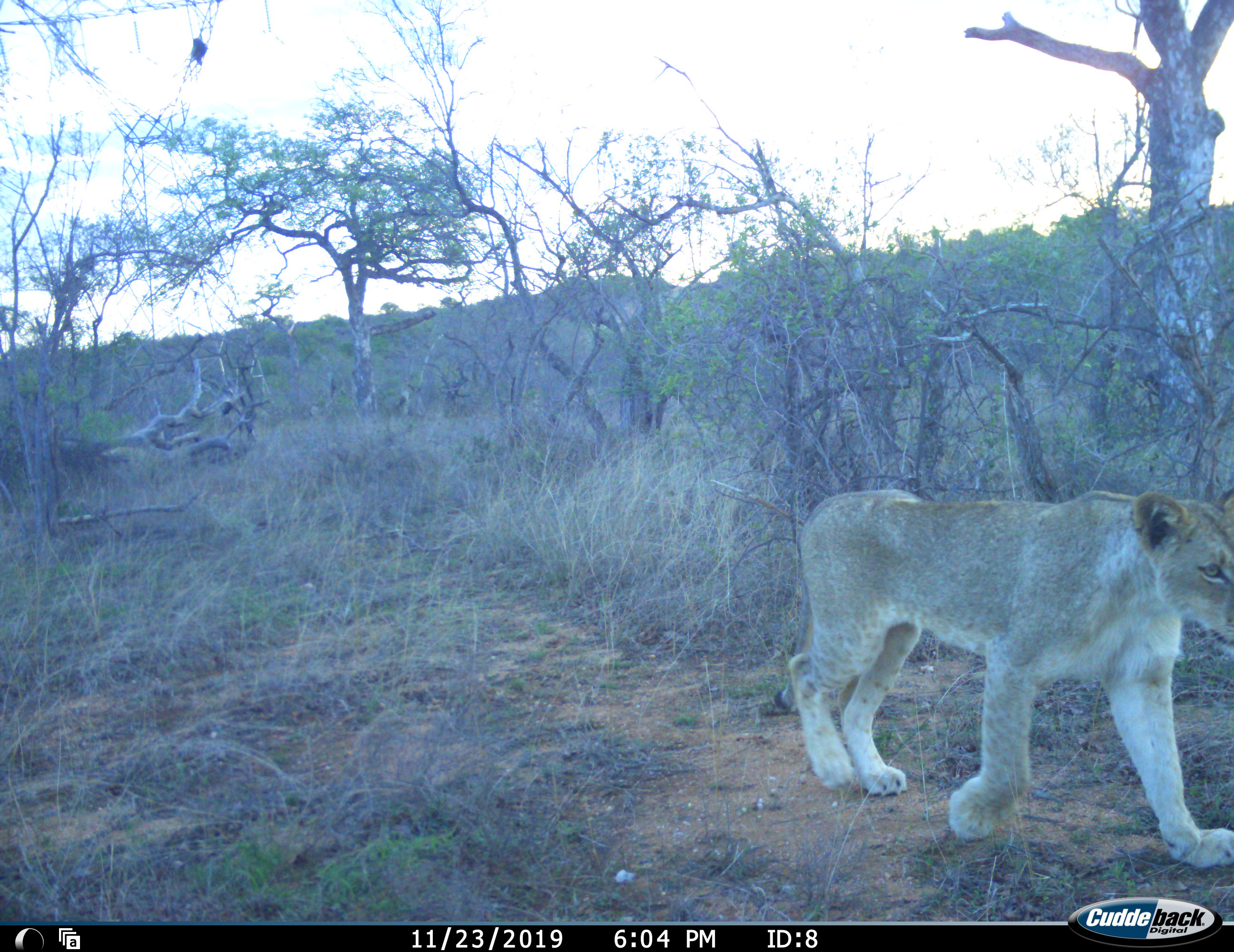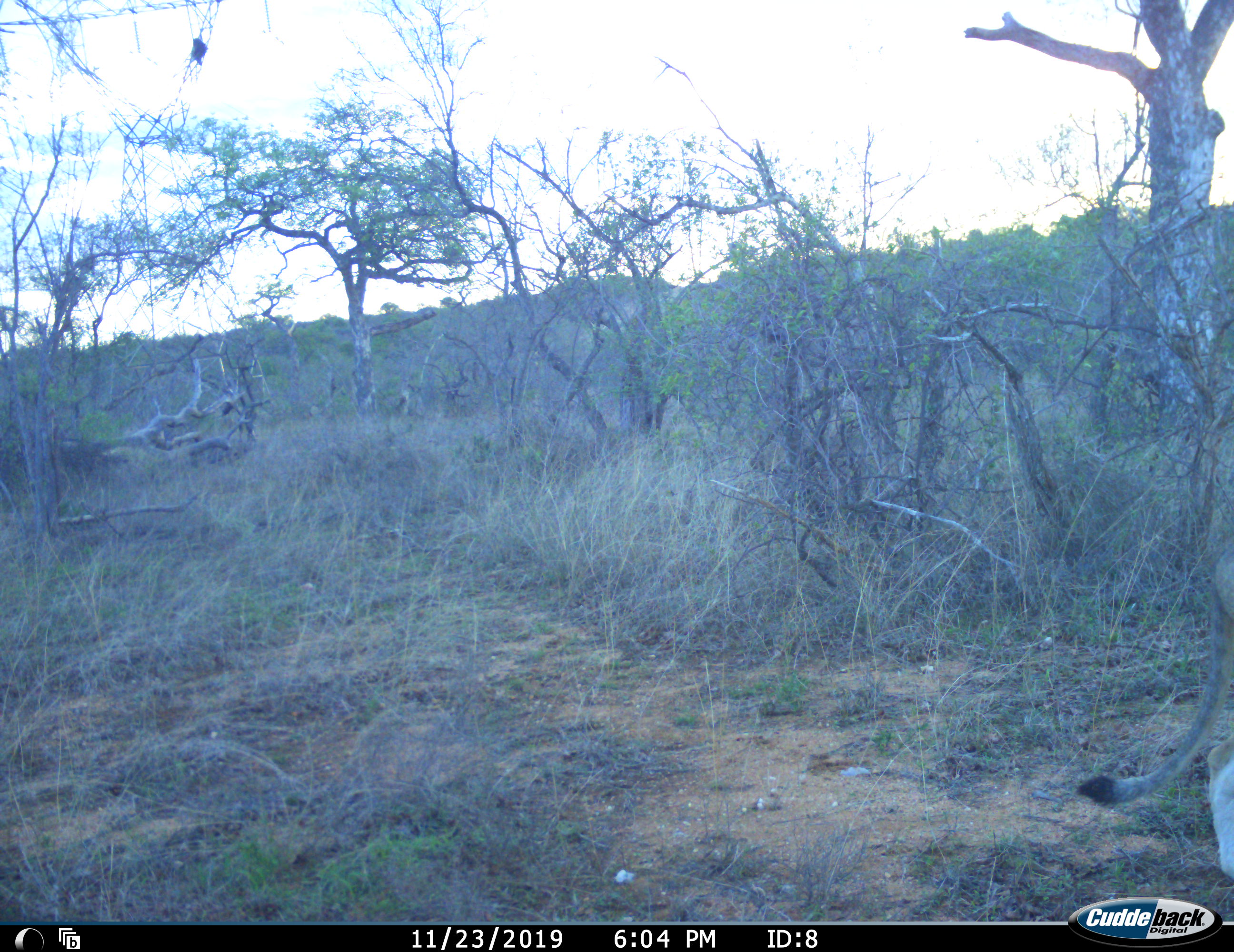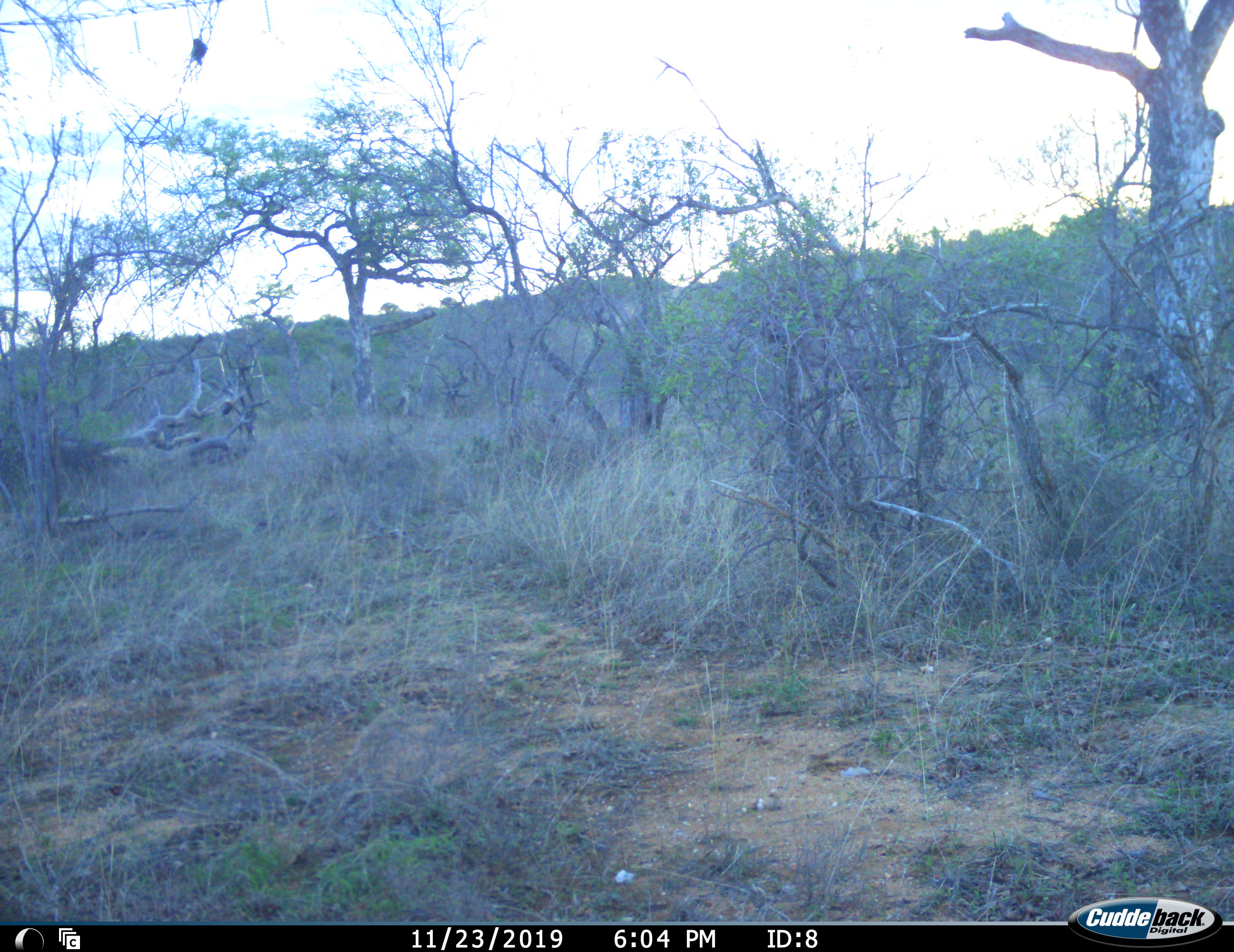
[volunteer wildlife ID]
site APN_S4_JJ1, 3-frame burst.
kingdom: Animalia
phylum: Chordata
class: Mammalia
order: Carnivora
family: Felidae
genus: Panthera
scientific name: Panthera leo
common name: lion female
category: lionfemale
Lionfemale (lion female) (Panthera leo), count 1. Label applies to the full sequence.